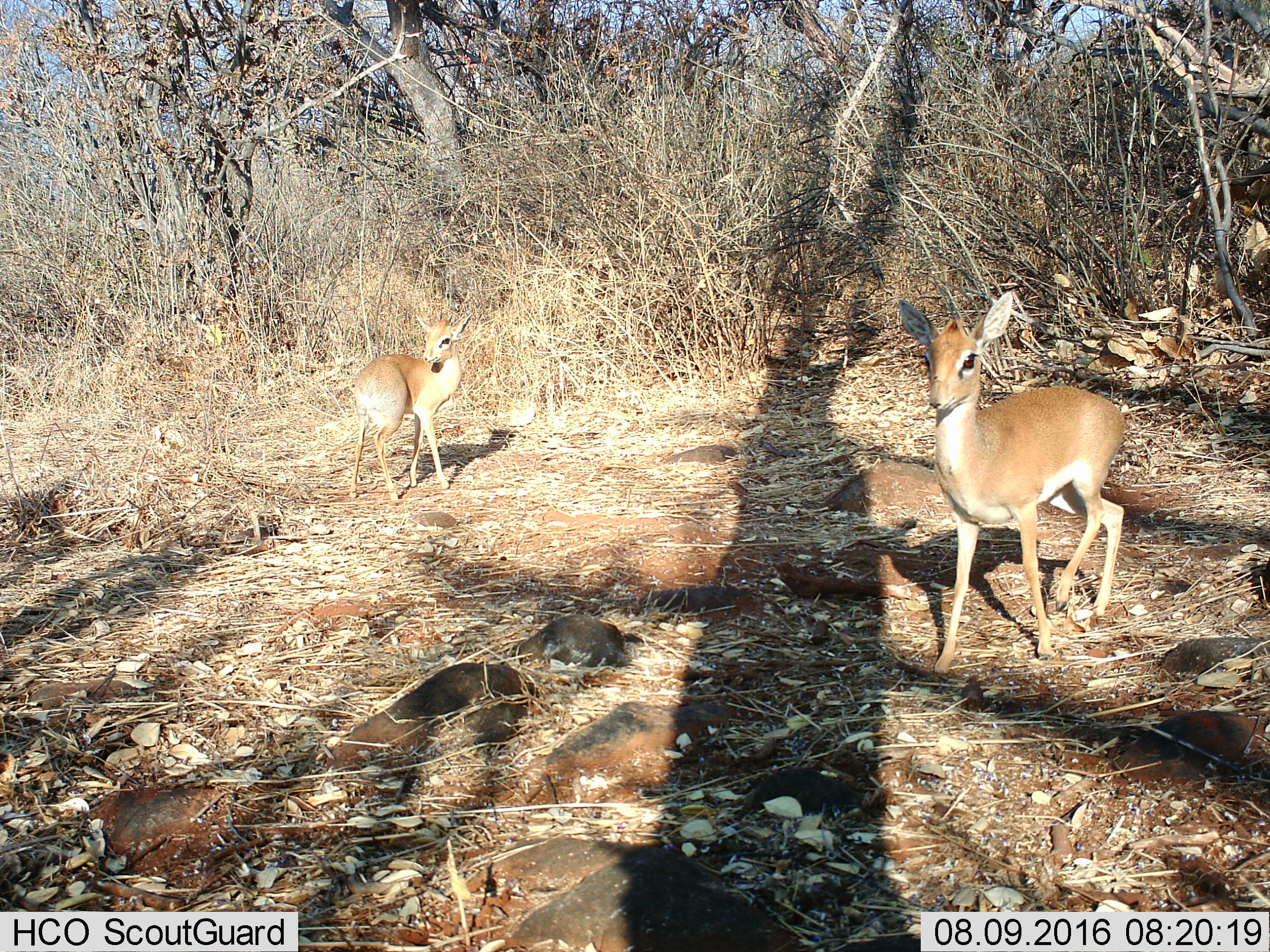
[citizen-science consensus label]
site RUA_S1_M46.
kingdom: Animalia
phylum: Chordata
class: Mammalia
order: Artiodactyla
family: Bovidae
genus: Madoqua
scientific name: Madoqua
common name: dik-dik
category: dikdik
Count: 2.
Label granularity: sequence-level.